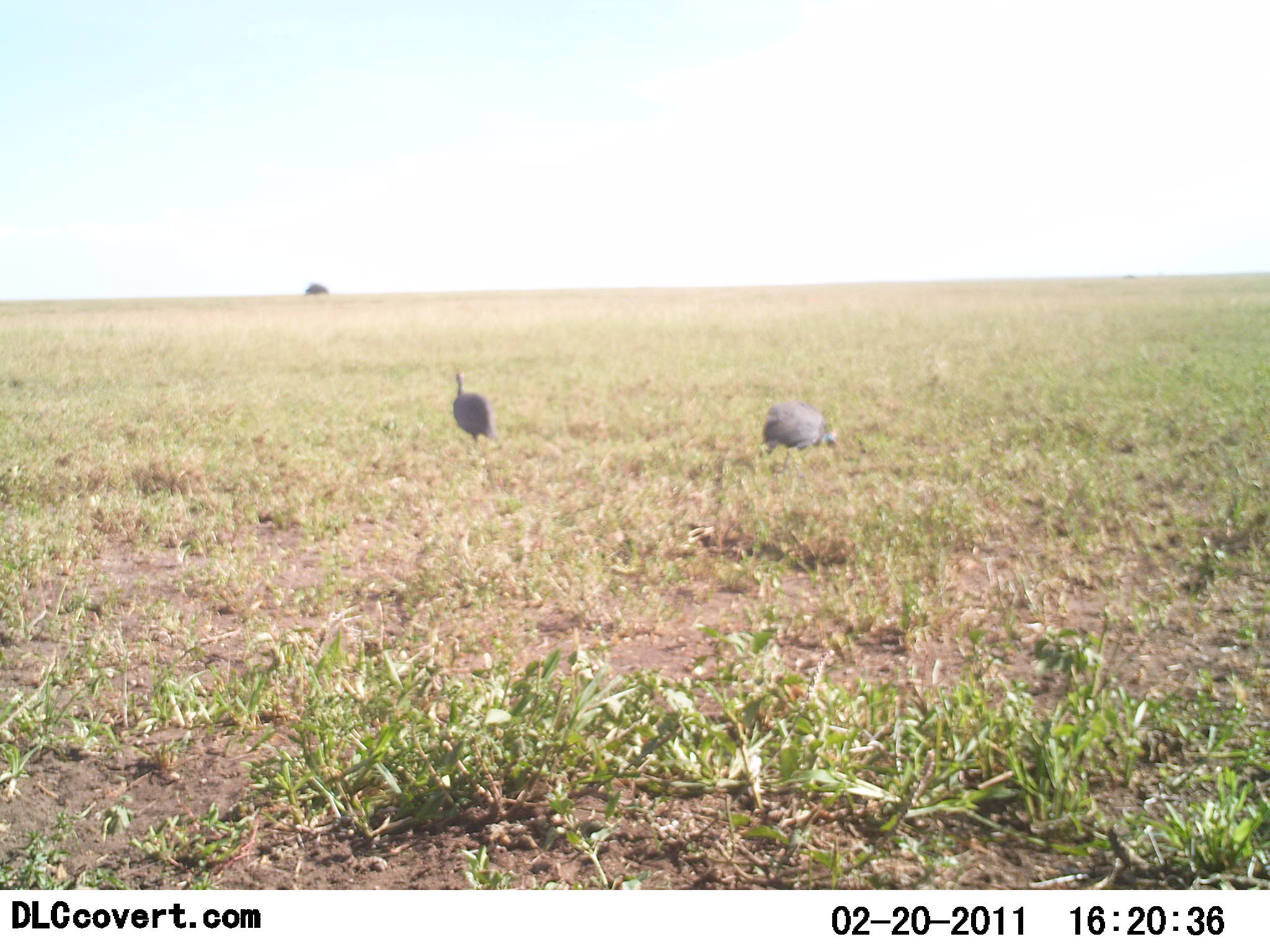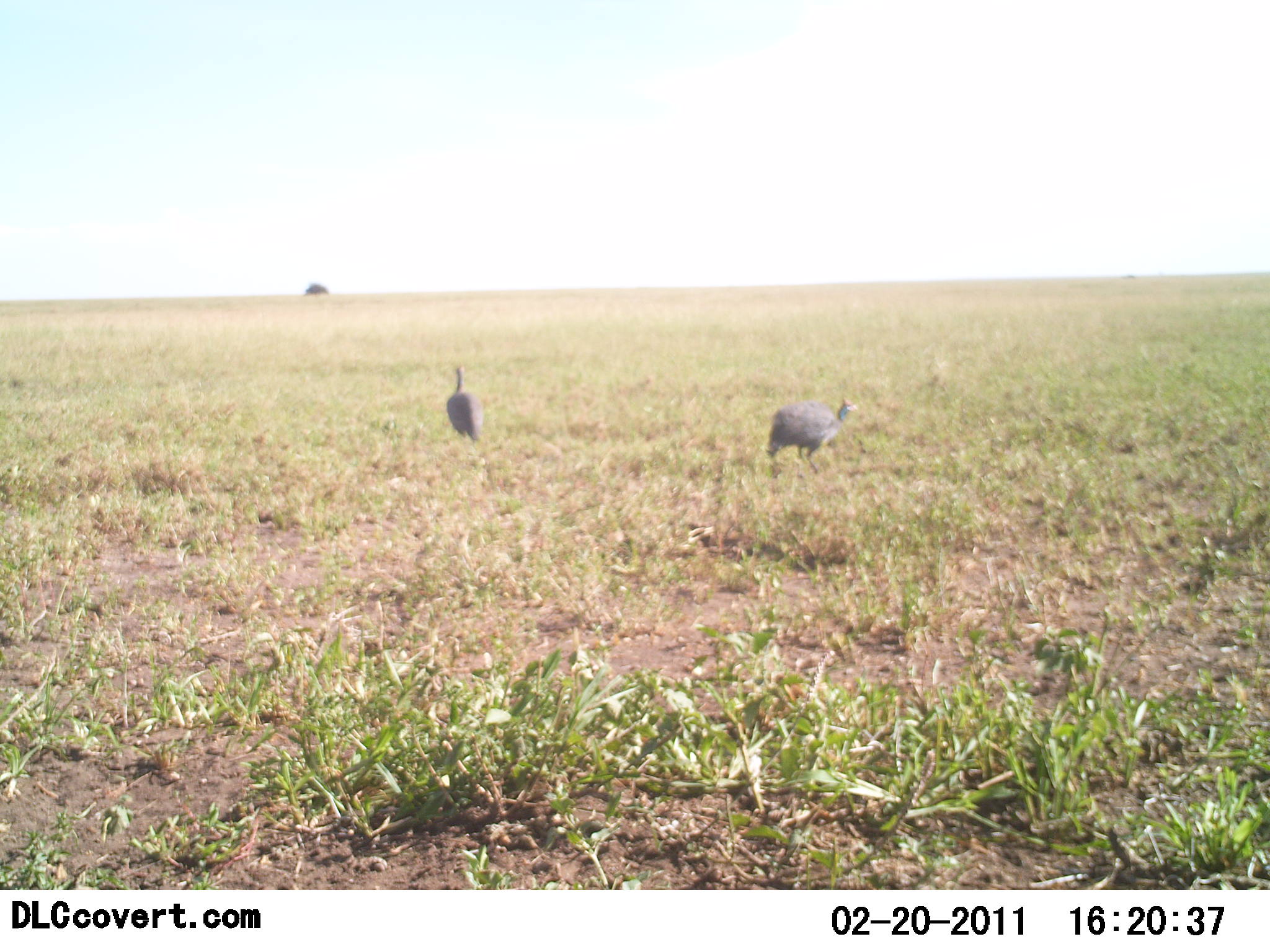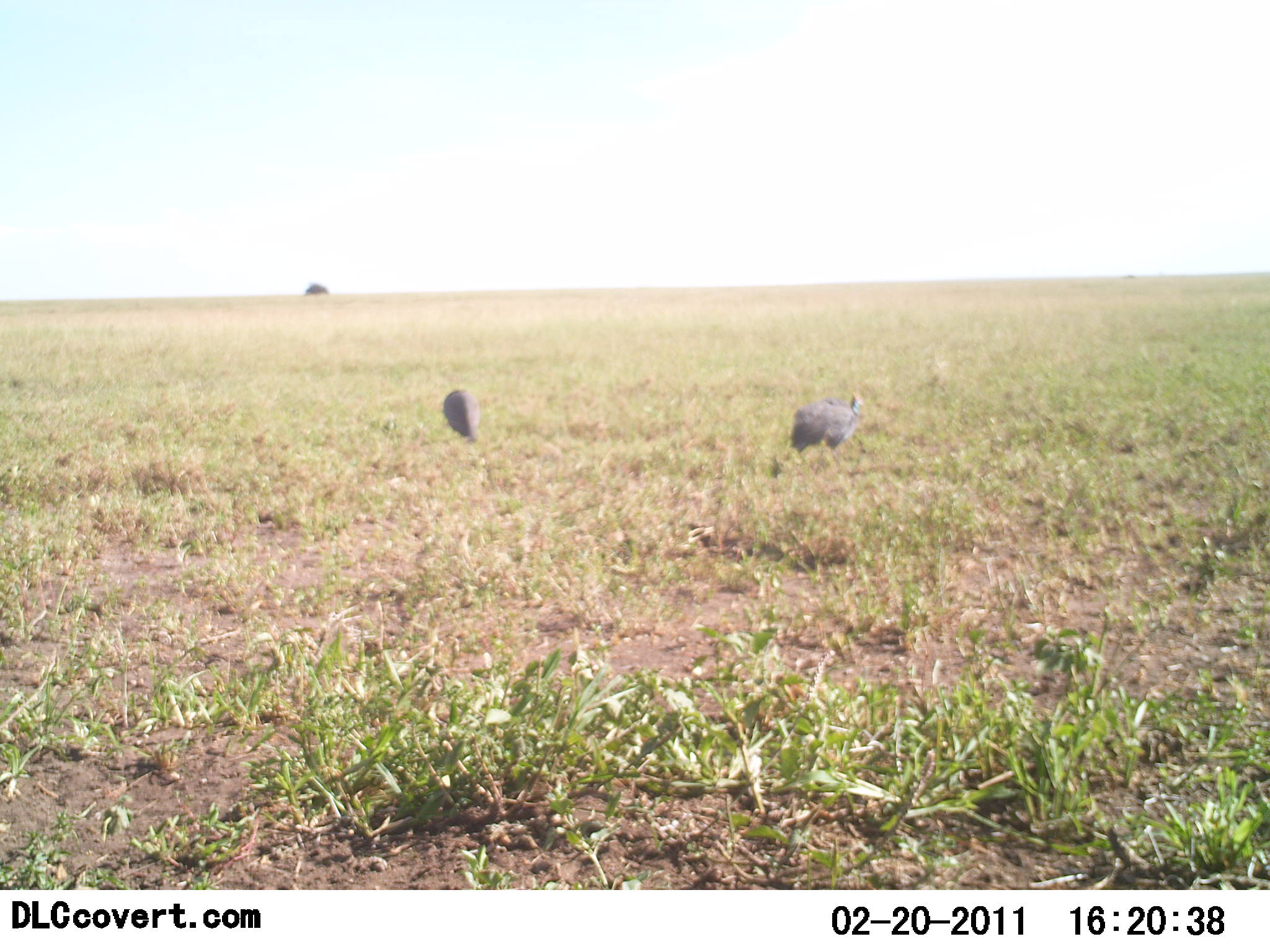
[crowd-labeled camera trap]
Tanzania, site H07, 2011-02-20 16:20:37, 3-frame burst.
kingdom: Animalia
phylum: Chordata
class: Aves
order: Galliformes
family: Numididae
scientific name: Numididae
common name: guinea fowl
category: guineafowl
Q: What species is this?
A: Guineafowl (guinea fowl) (Numididae).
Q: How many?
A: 2.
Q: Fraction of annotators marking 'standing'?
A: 18%.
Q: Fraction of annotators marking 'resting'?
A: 0%.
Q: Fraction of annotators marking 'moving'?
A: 45%.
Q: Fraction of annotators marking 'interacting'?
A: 0%.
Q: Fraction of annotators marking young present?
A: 0%.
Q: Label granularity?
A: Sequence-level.